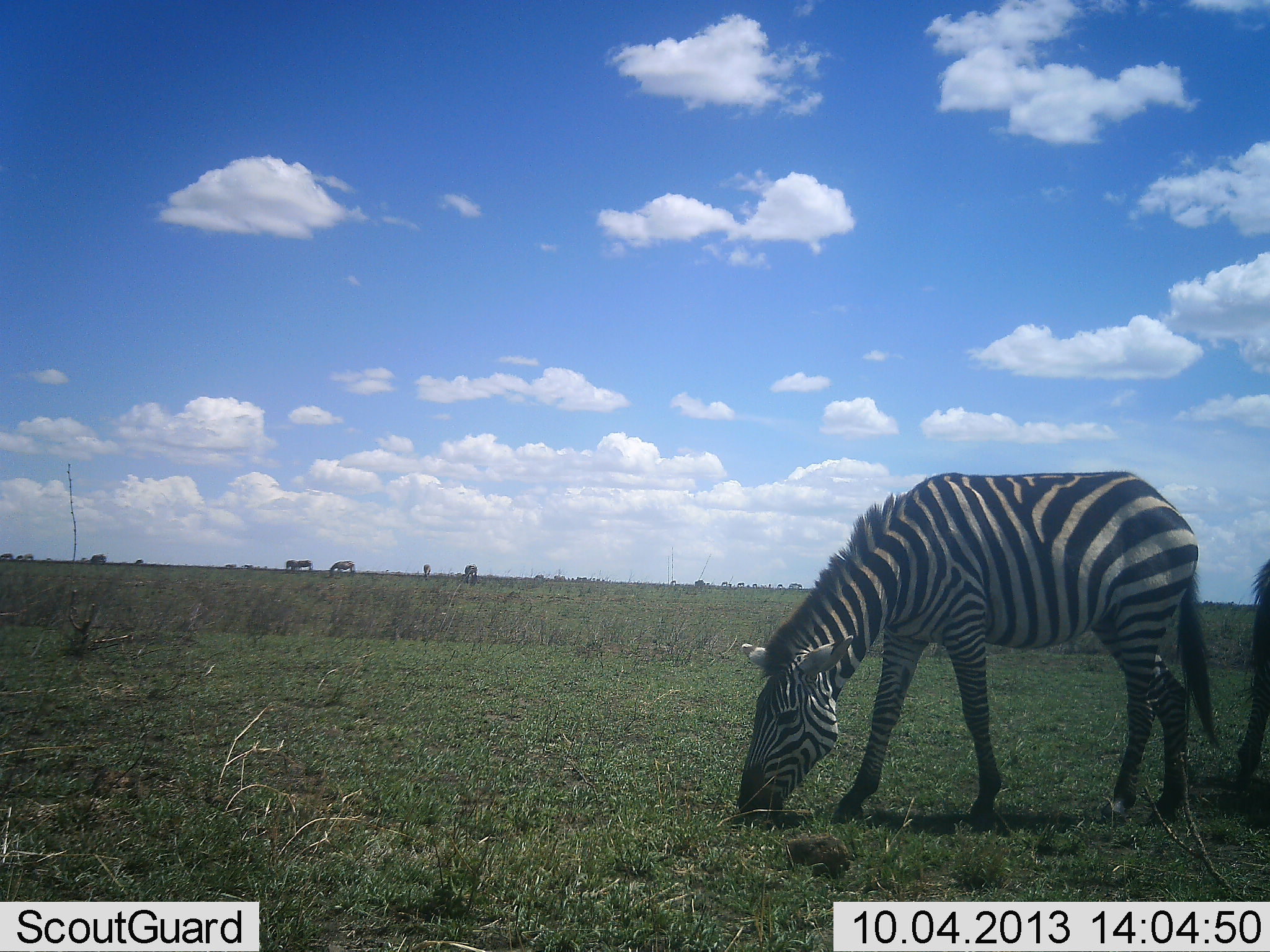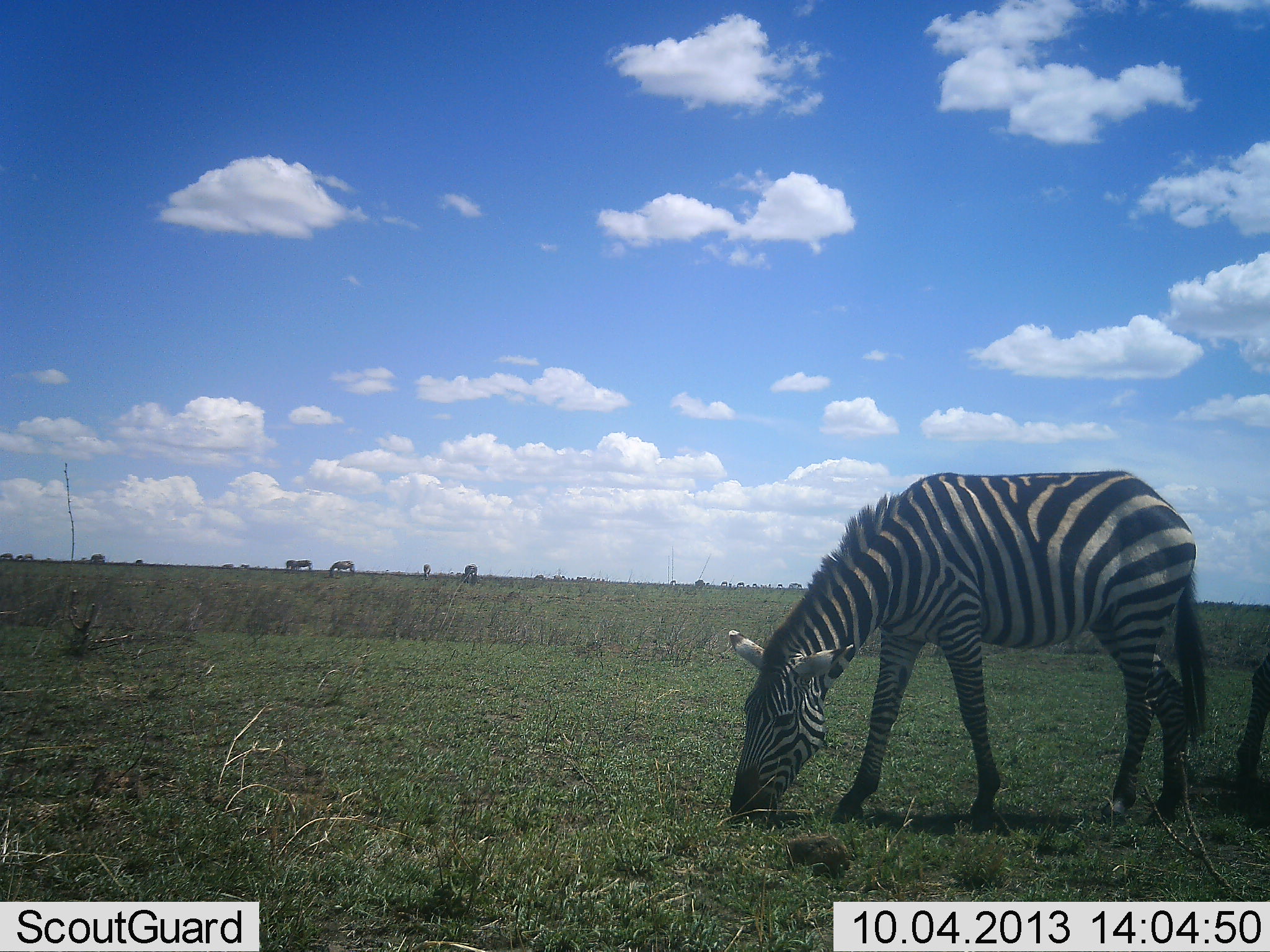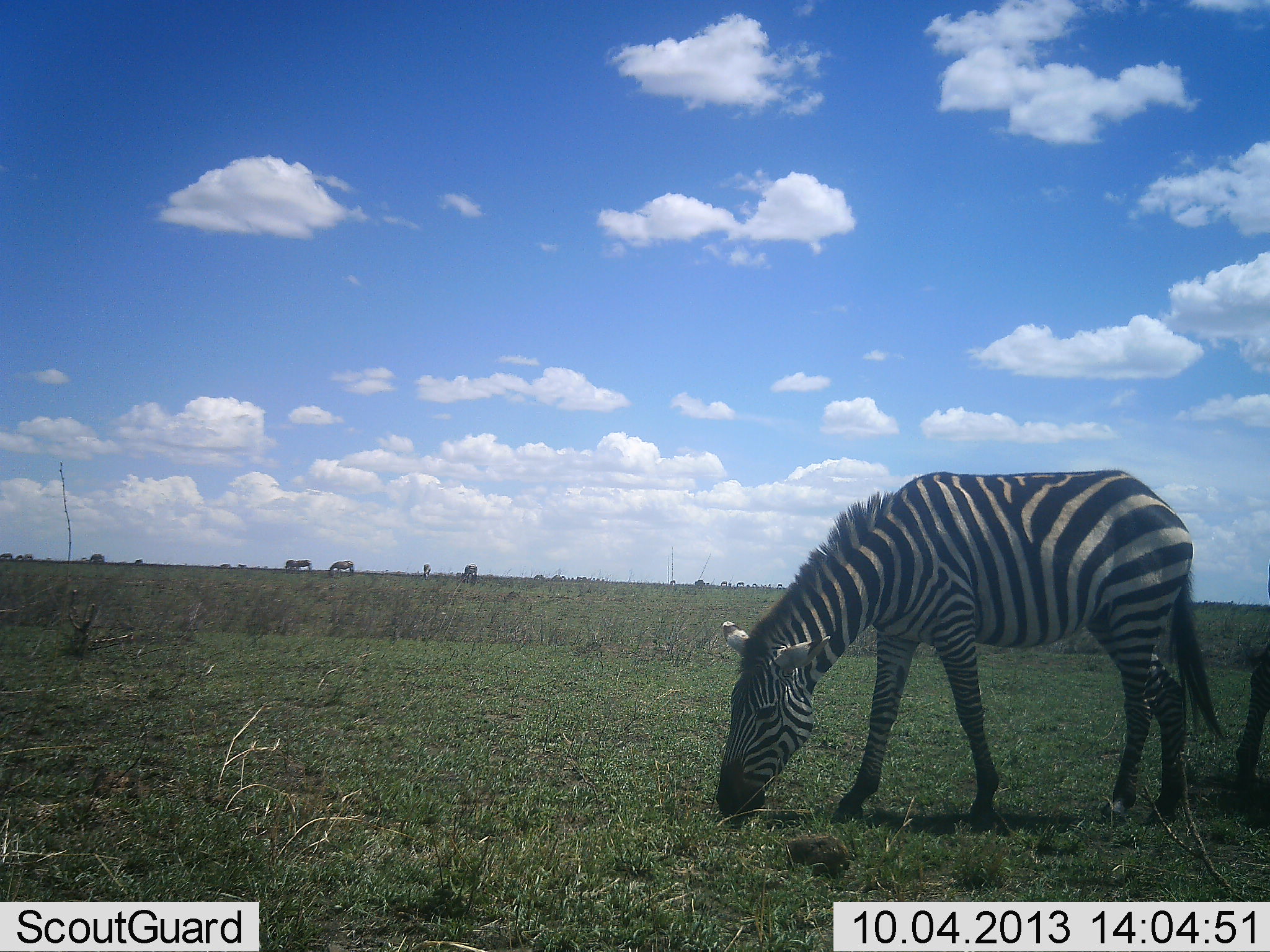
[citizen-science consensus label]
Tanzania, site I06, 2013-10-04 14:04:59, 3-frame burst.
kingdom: Animalia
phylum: Chordata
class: Mammalia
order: Perissodactyla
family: Equidae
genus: Equus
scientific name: Equus quagga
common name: plains zebra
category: zebra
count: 4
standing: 20%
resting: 0%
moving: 20%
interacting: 0%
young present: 0%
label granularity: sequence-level